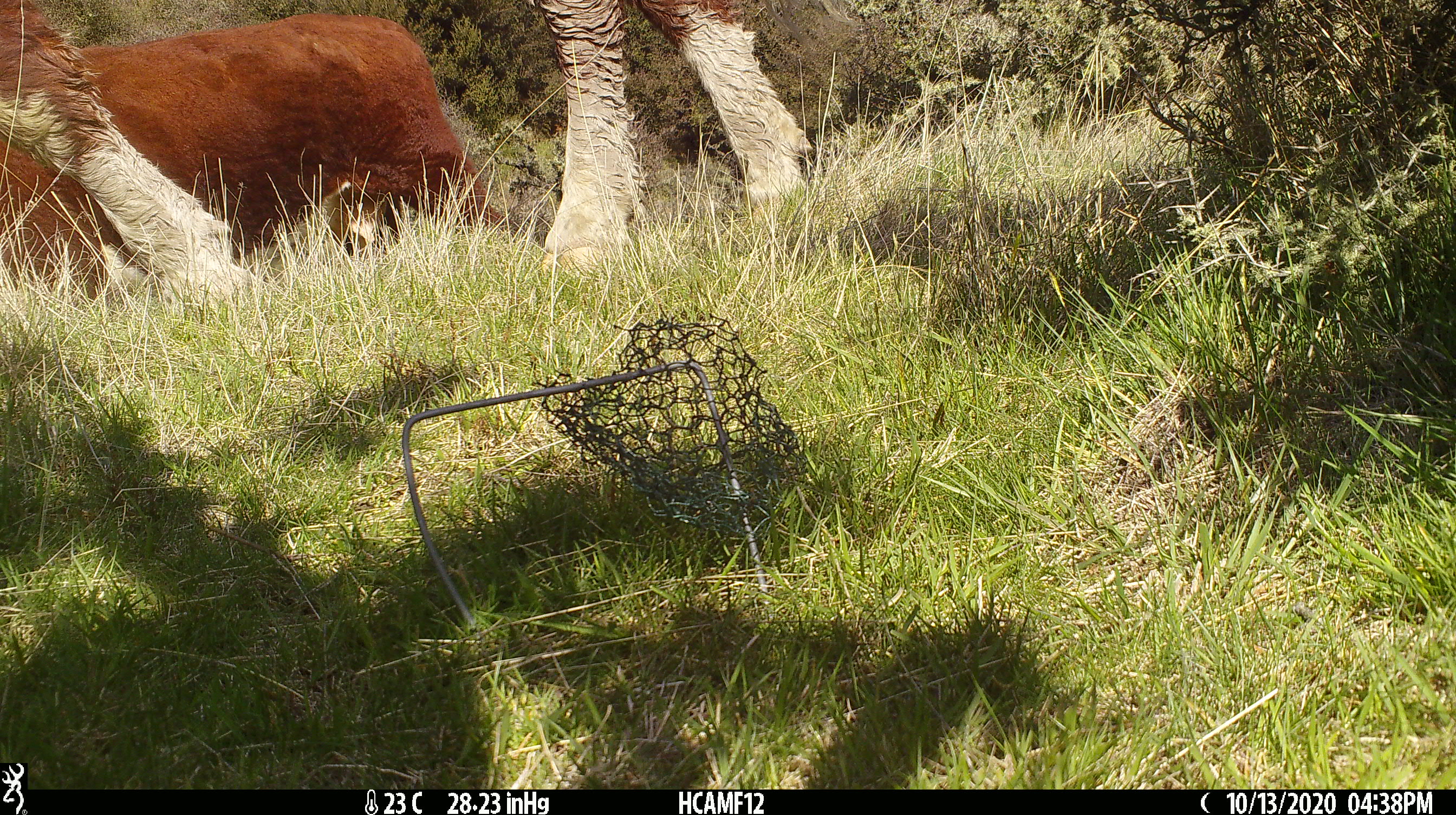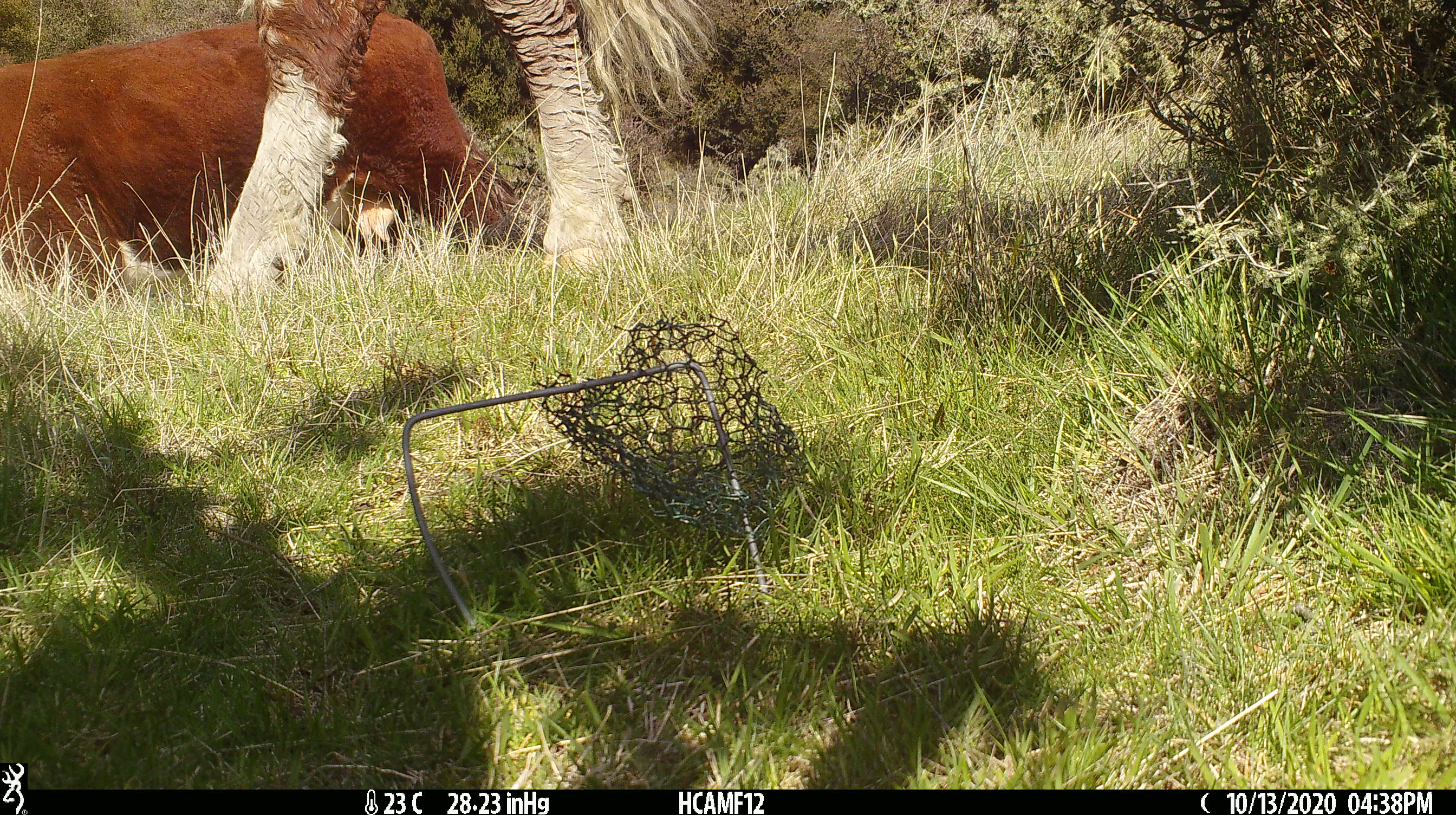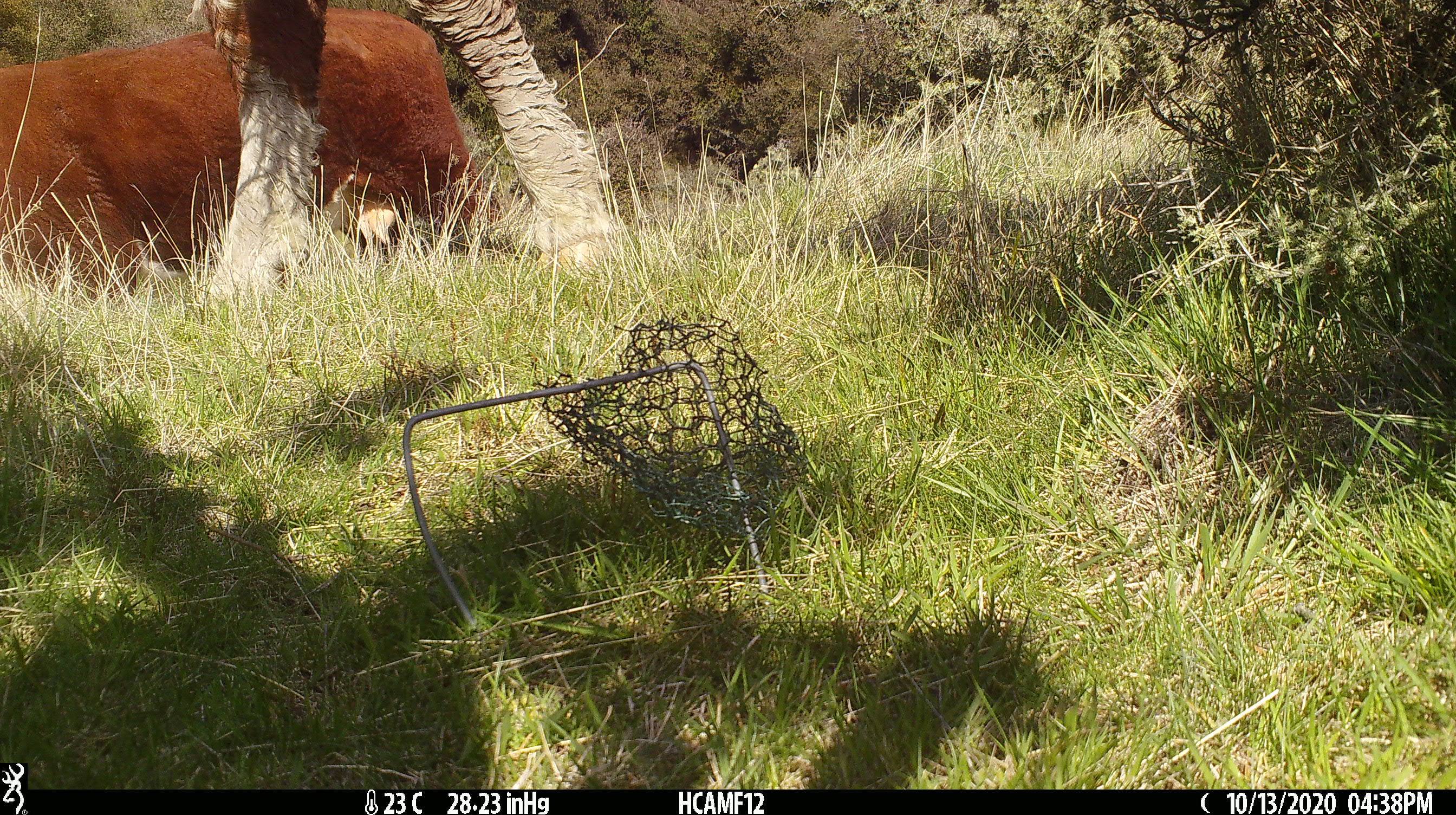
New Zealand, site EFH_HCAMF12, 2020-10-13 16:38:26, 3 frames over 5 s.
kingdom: Animalia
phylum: Chordata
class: Mammalia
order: Artiodactyla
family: Bovidae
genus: Bos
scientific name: Bos taurus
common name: domestic cow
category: cow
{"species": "cow (domestic cow) (Bos taurus)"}